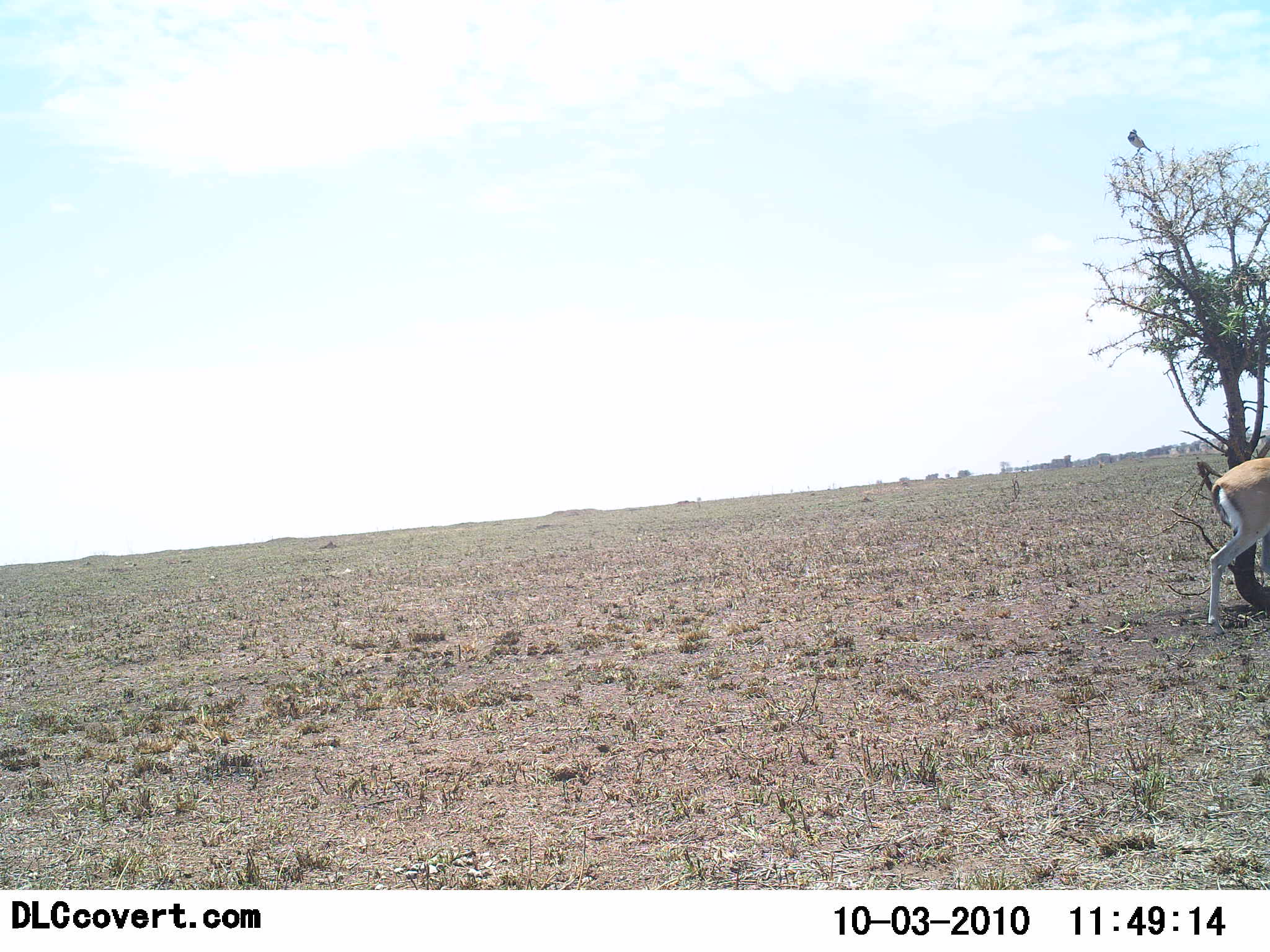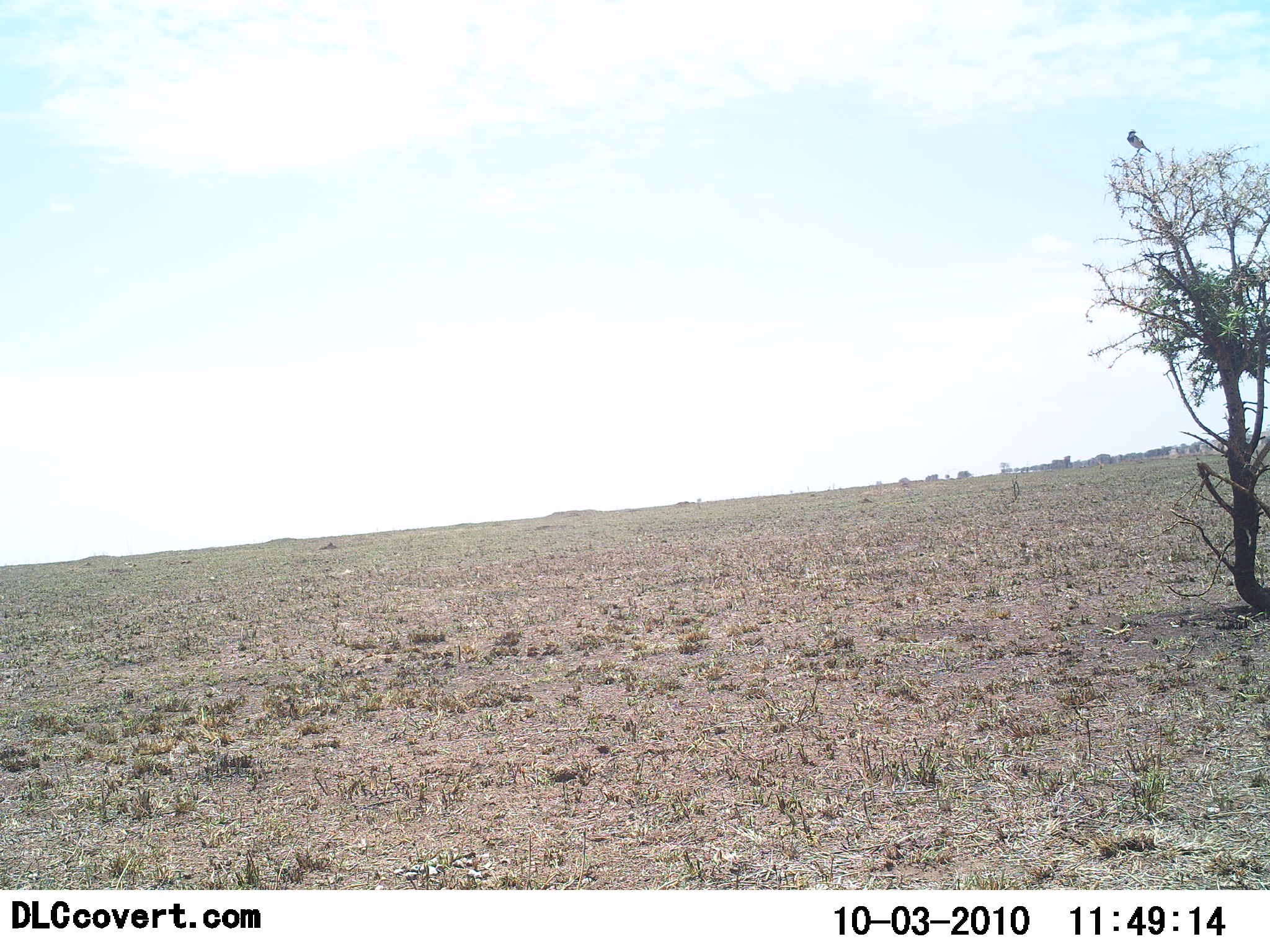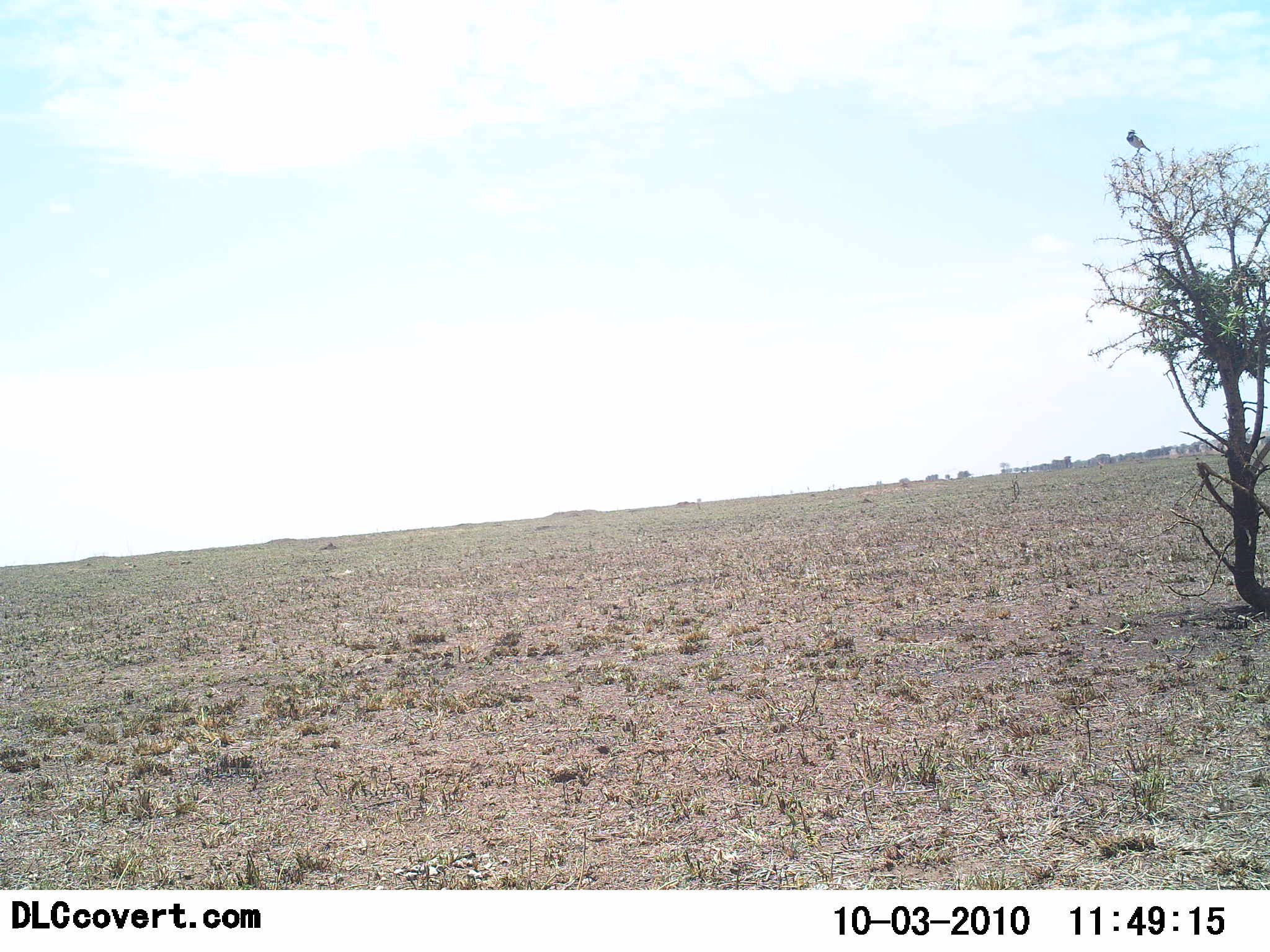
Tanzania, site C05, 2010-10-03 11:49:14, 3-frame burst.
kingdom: Animalia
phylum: Chordata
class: Mammalia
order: Artiodactyla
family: Bovidae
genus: Eudorcas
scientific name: Eudorcas thomsonii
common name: thomson's gazelle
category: gazellethomsons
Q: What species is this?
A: Gazellethomsons (thomson's gazelle) (Eudorcas thomsonii).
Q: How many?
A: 1.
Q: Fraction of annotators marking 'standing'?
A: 0%.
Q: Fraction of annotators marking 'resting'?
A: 0%.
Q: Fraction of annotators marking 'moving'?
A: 100%.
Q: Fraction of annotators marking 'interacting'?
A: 0%.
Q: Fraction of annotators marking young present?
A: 0%.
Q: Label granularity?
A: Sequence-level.